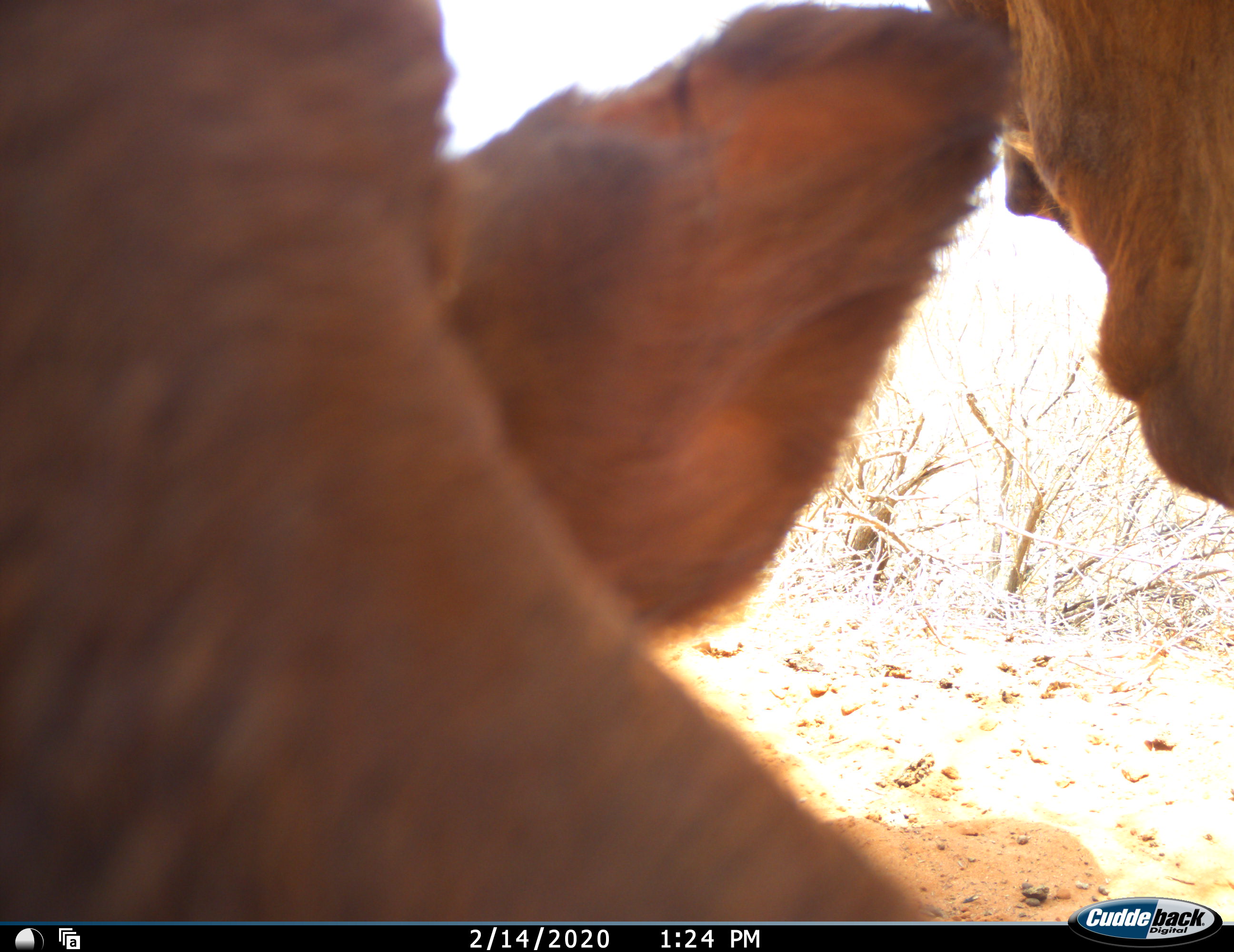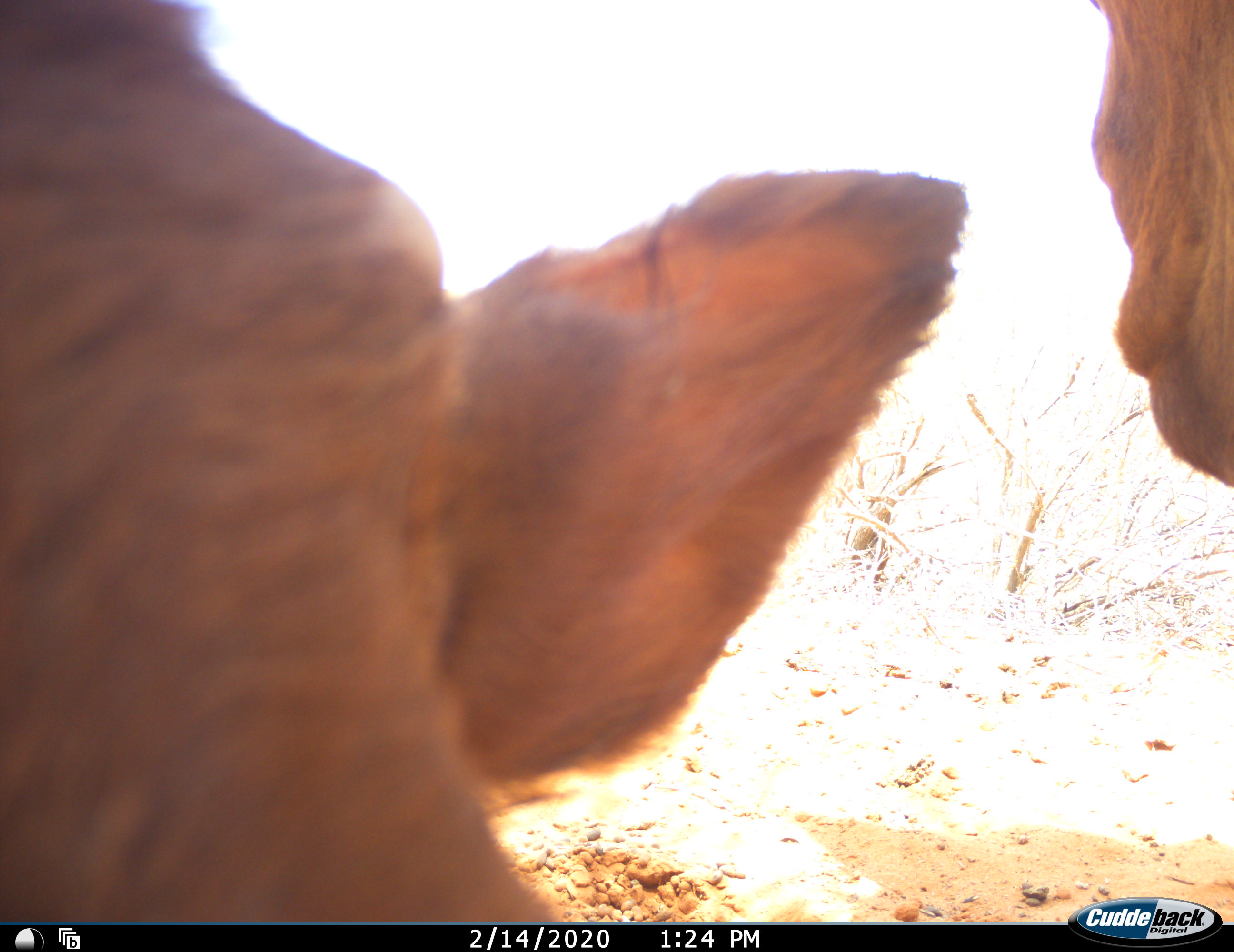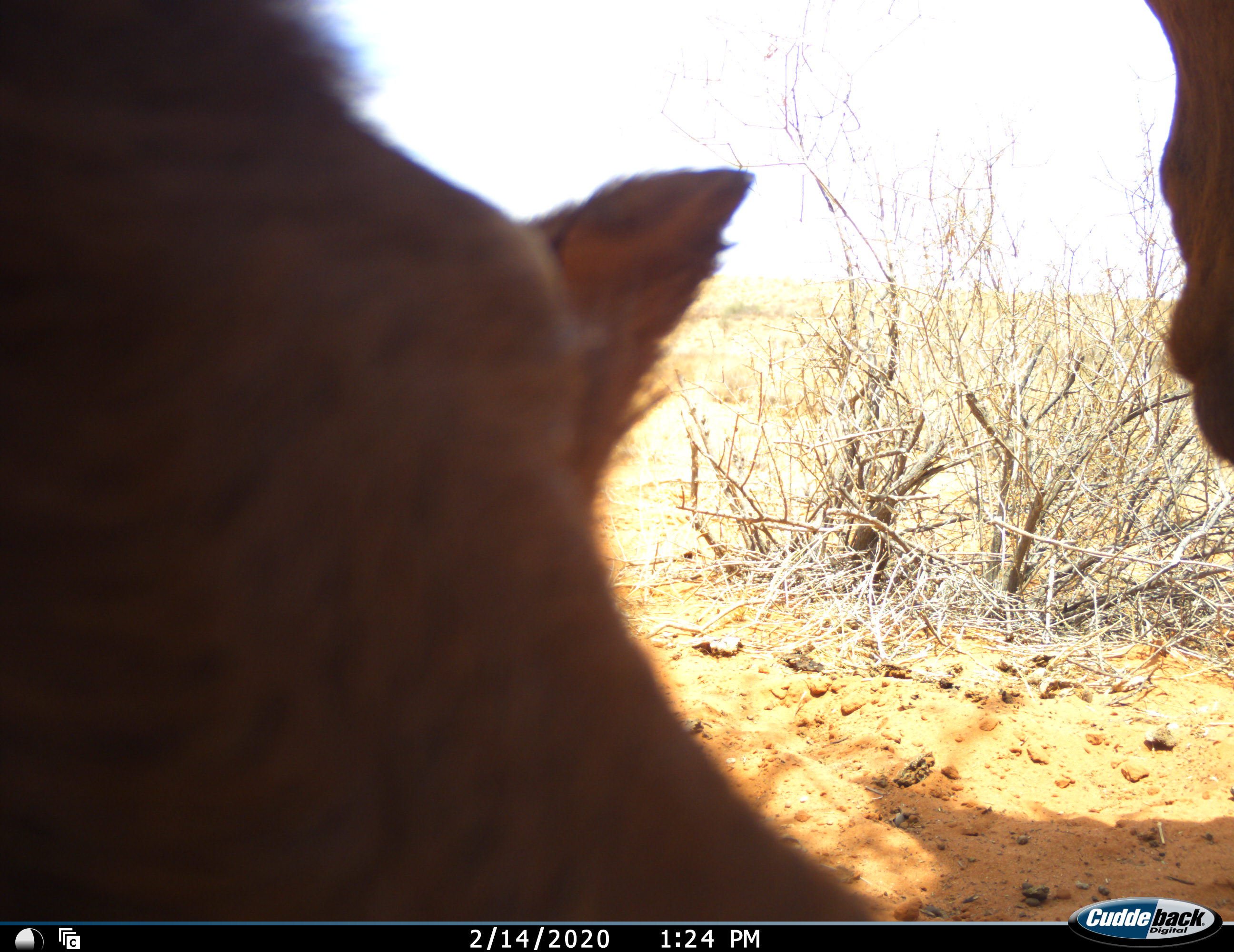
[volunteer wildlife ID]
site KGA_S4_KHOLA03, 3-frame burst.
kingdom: Animalia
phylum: Chordata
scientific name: Vertebrata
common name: domestic animal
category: domesticanimal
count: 2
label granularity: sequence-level